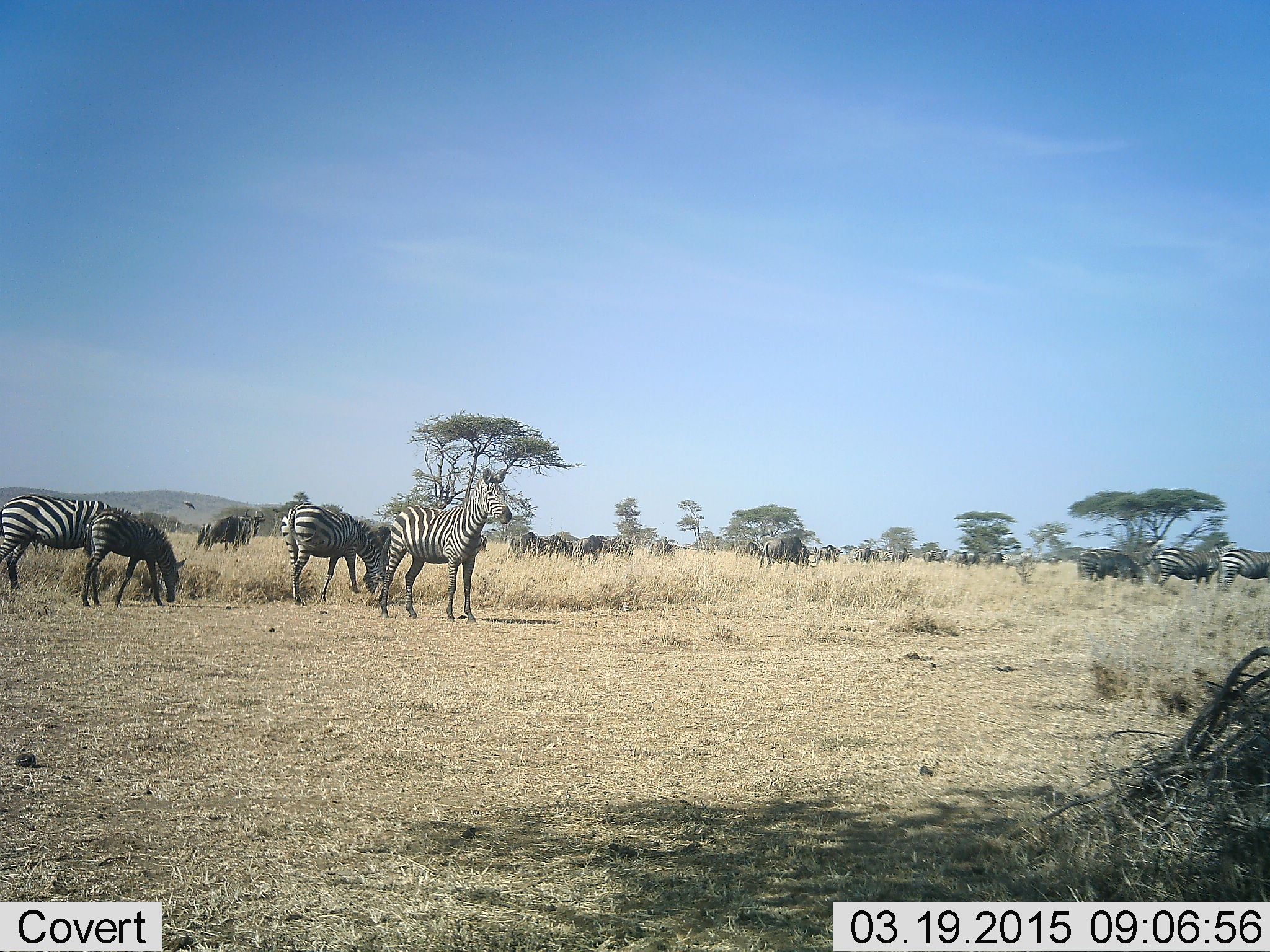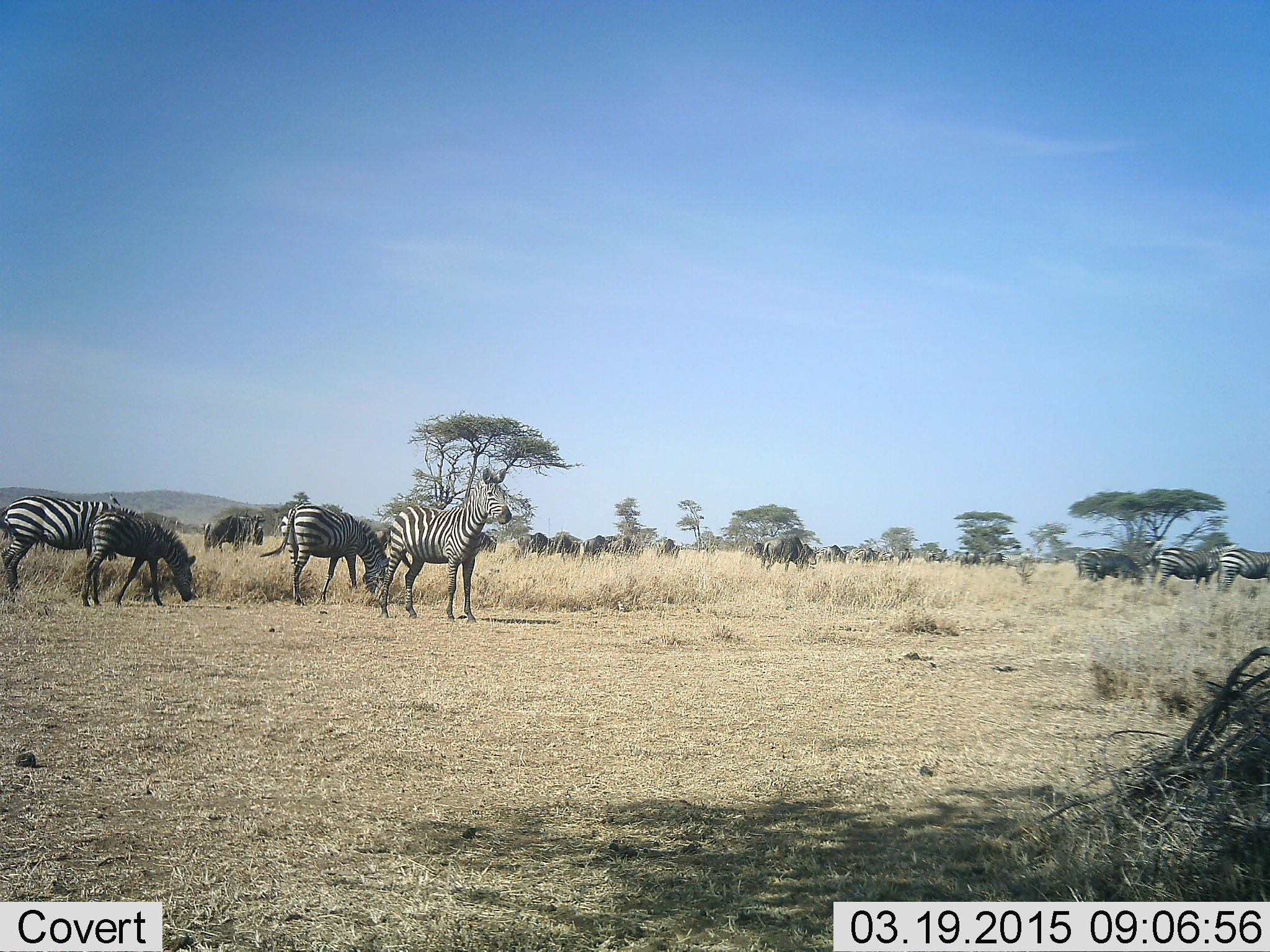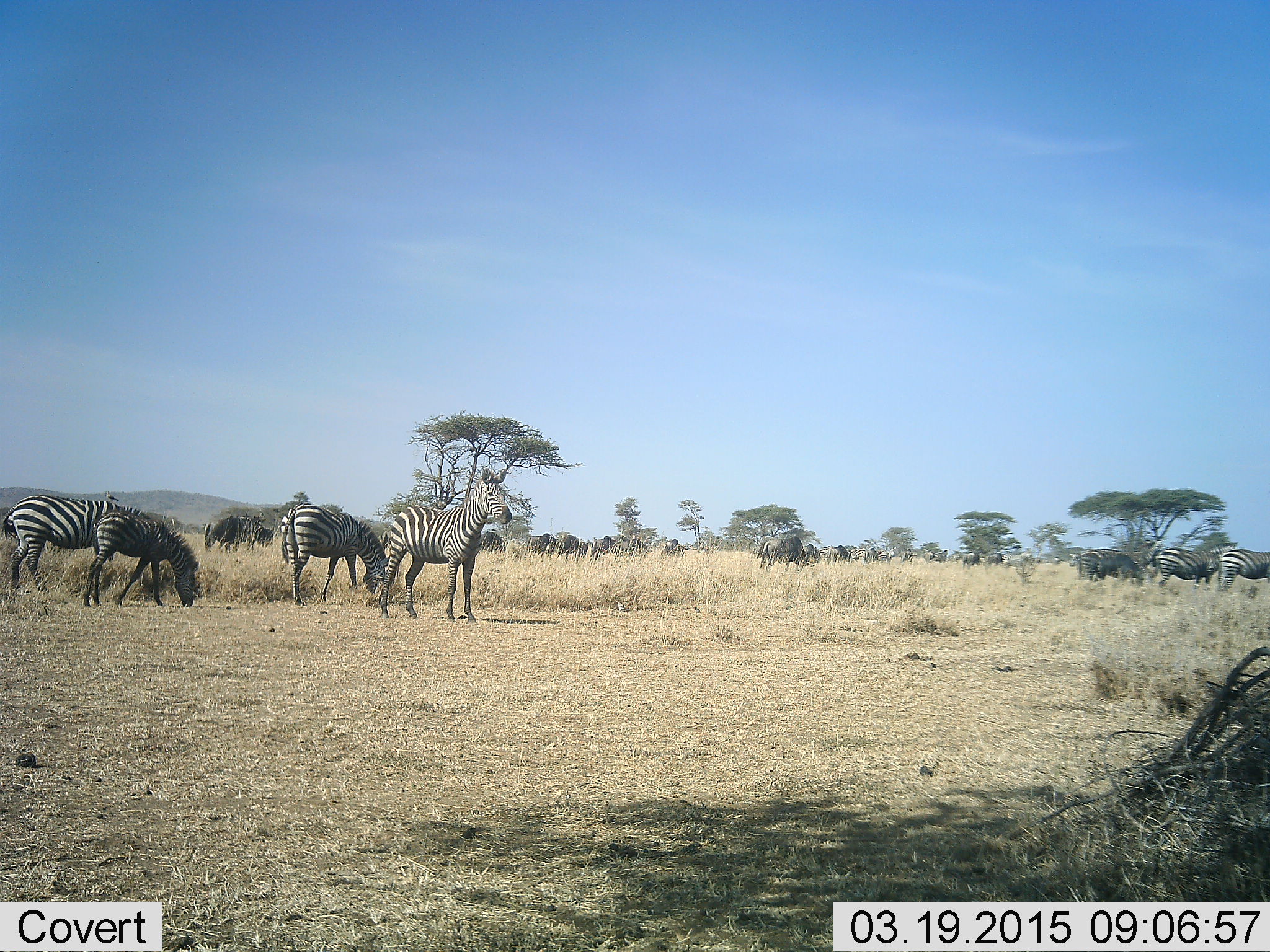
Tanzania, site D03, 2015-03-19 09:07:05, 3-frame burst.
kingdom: Animalia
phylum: Chordata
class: Mammalia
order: Artiodactyla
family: Bovidae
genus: Connochaetes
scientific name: Connochaetes taurinus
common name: blue wildebeest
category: wildebeest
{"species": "wildebeest (blue wildebeest) (Connochaetes taurinus)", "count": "11-50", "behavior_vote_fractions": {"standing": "27%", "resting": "0%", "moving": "64%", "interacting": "0%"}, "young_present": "0%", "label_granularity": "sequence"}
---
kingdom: Animalia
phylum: Chordata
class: Mammalia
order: Perissodactyla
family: Equidae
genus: Equus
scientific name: Equus quagga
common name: plains zebra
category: zebra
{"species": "zebra (plains zebra) (Equus quagga)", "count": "7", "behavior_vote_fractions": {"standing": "82%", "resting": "0%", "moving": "36%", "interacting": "0%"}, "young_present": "18%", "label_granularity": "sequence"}